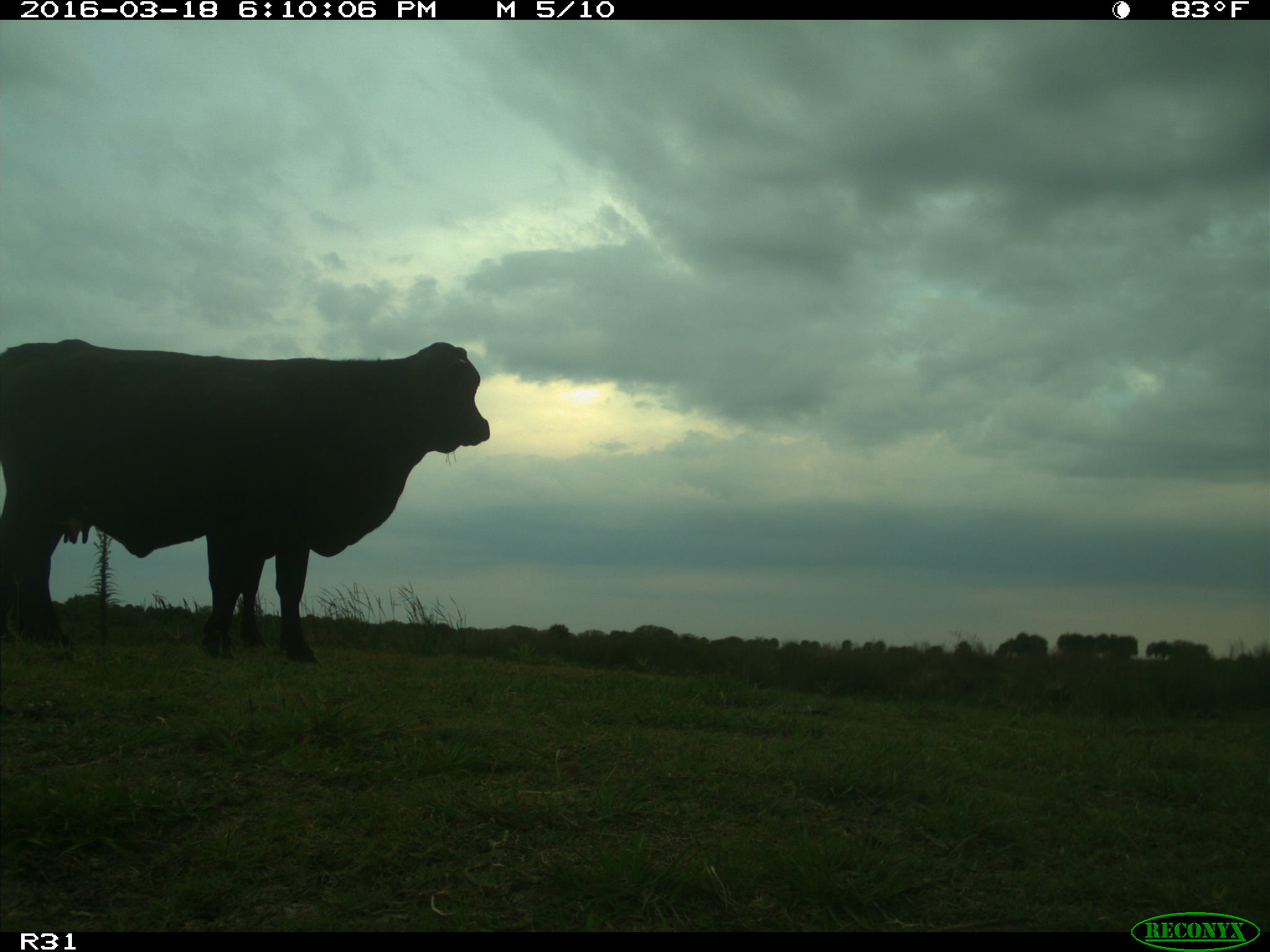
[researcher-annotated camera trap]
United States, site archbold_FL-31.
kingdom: Animalia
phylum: Chordata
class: Mammalia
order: Artiodactyla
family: Bovidae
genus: Bos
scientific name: Bos taurus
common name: domestic cow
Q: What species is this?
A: Bos taurus (domestic cow).